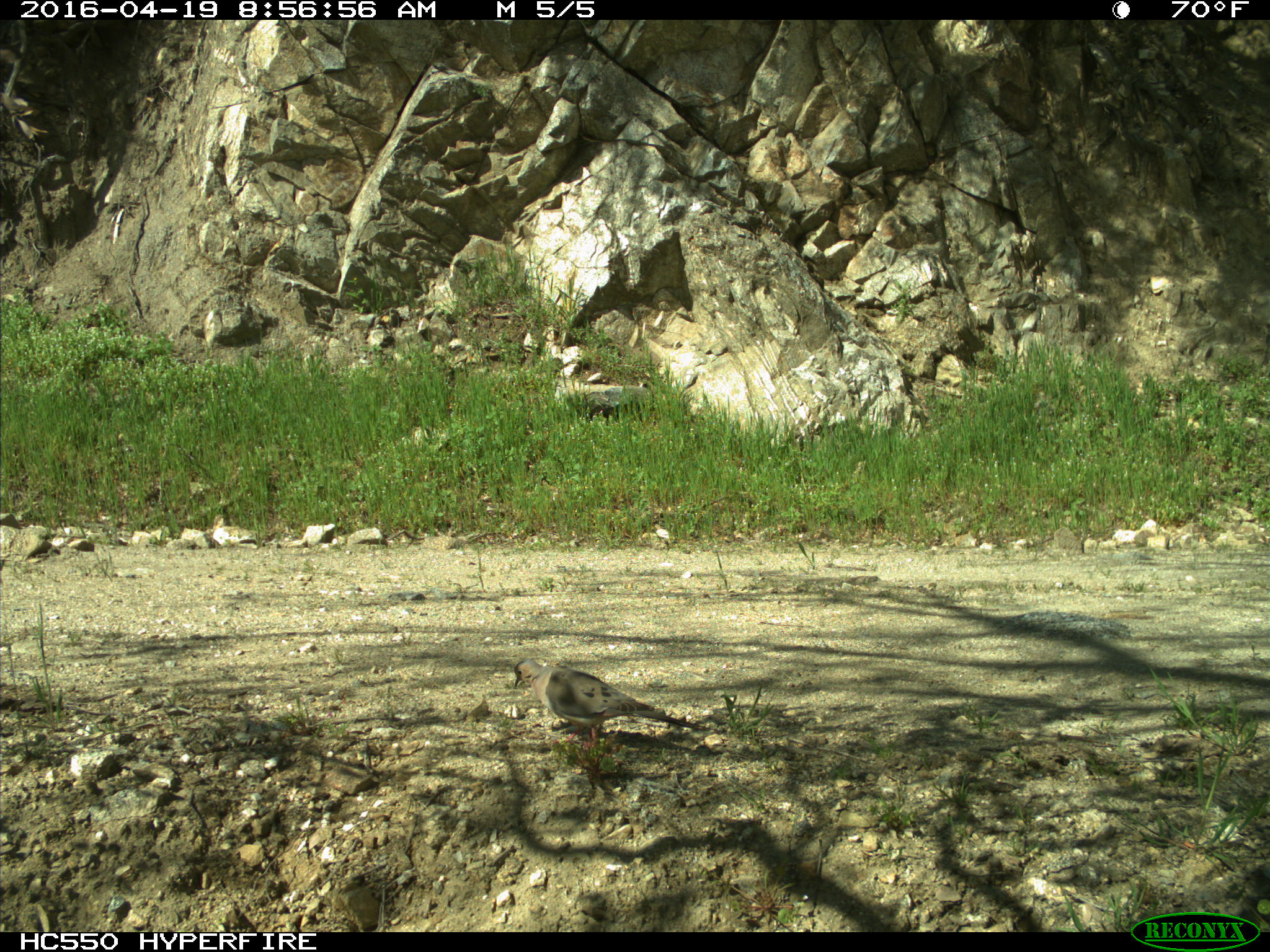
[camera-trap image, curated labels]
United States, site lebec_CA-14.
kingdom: Animalia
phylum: Chordata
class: Aves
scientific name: Aves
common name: birds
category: unidentified bird